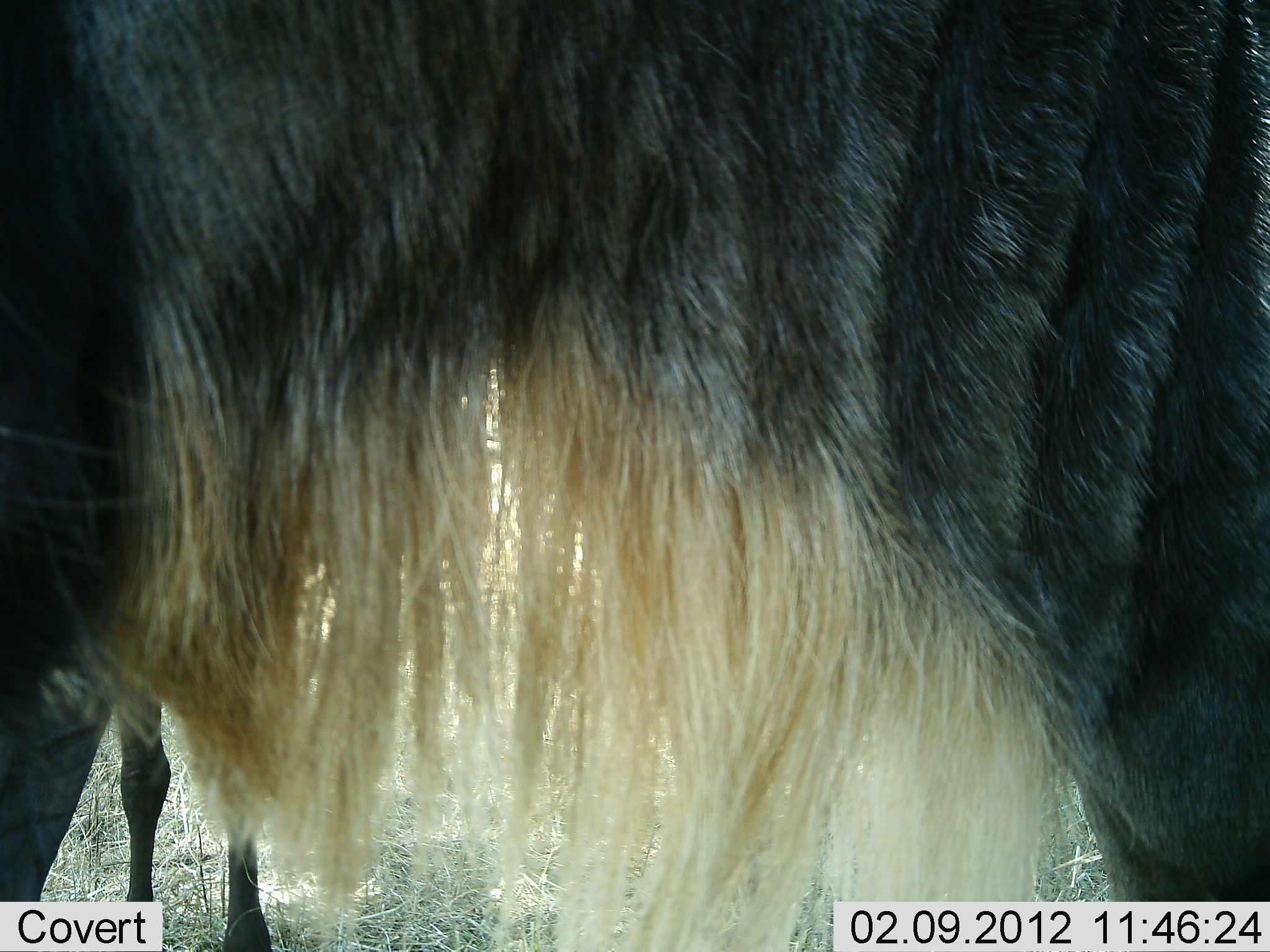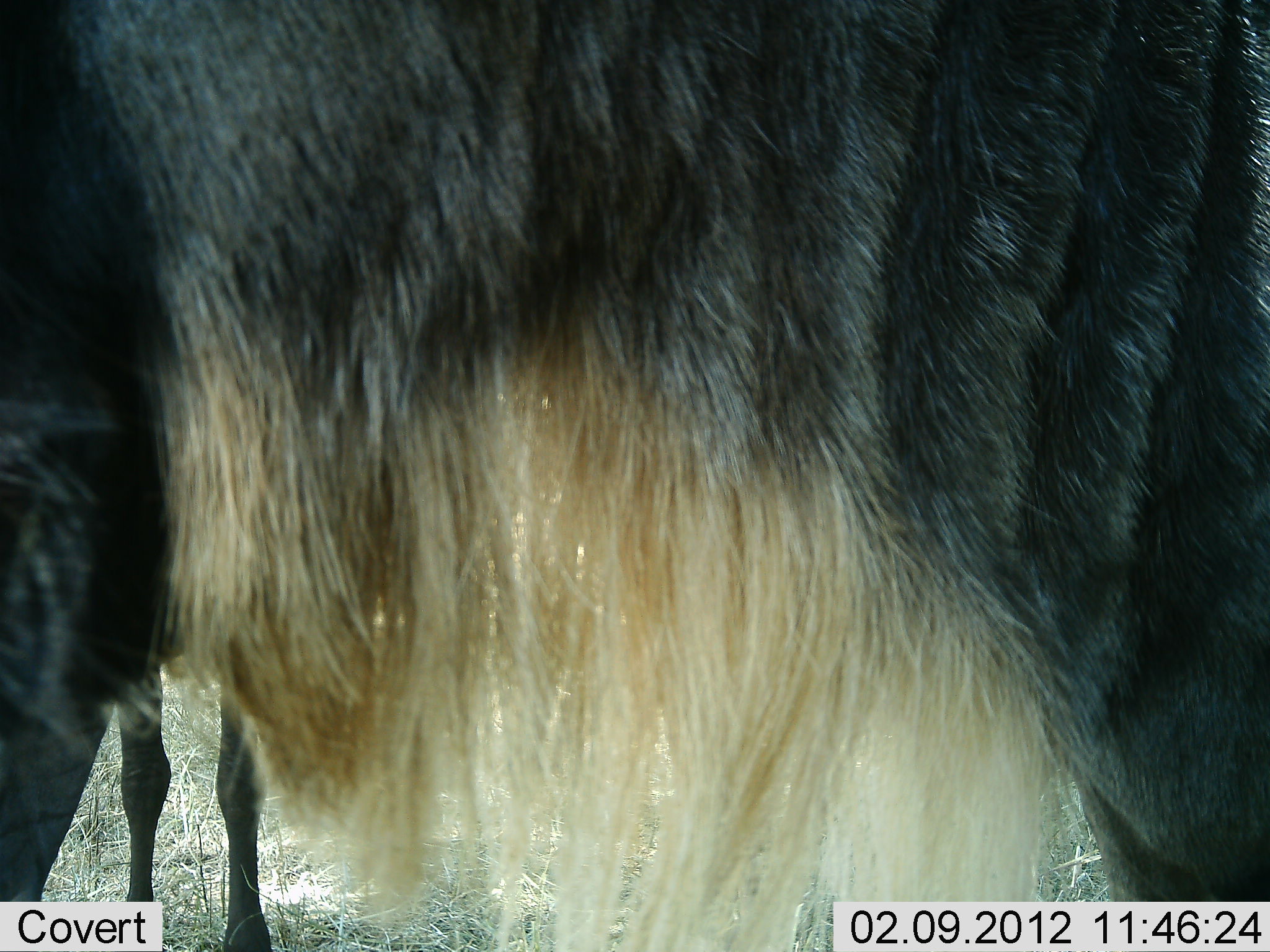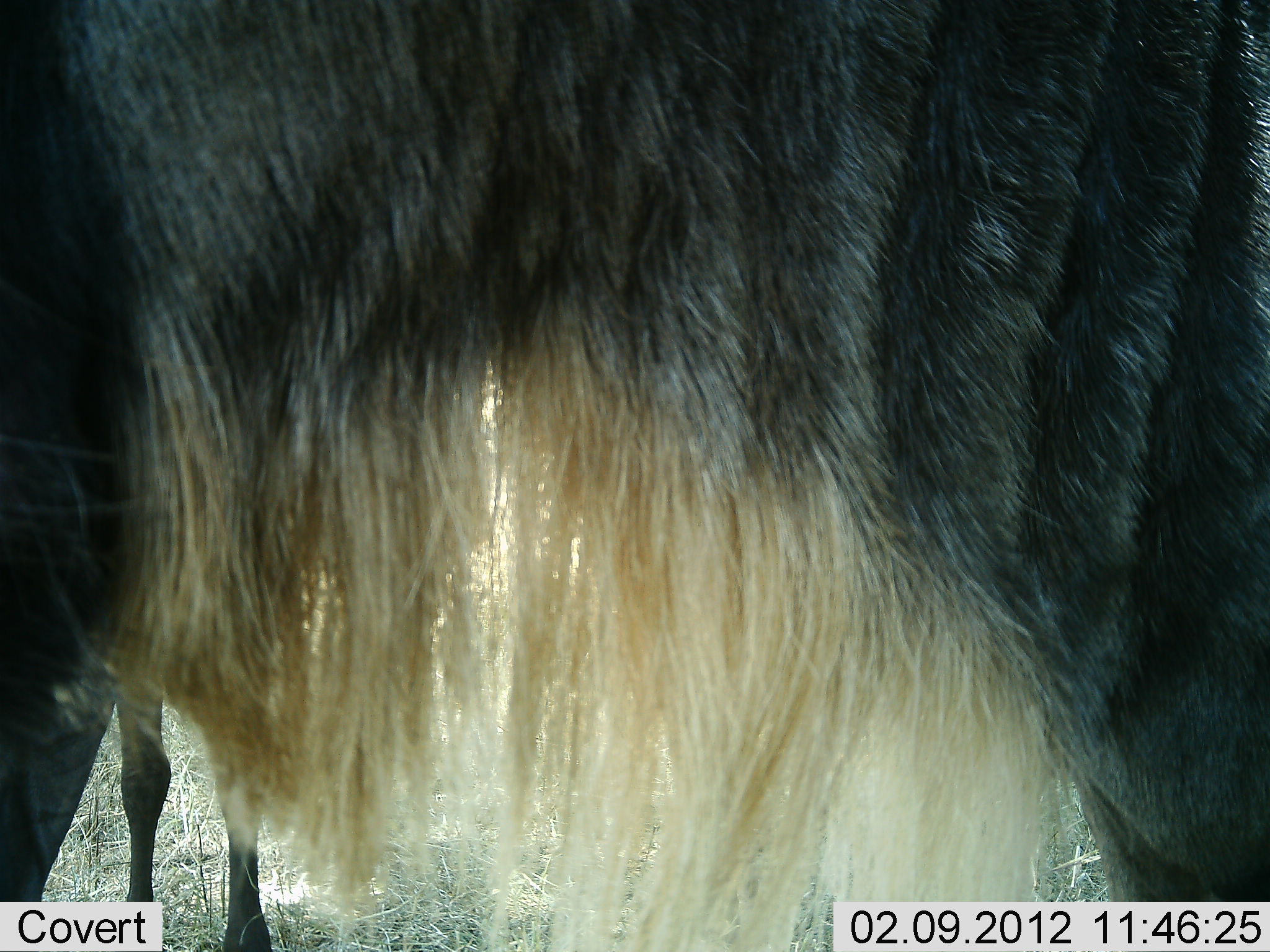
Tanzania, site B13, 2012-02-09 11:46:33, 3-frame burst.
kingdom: Animalia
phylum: Chordata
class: Mammalia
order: Artiodactyla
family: Bovidae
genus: Connochaetes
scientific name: Connochaetes taurinus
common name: blue wildebeest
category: wildebeest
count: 2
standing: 100%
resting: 0%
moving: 0%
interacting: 0%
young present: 0%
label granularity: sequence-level